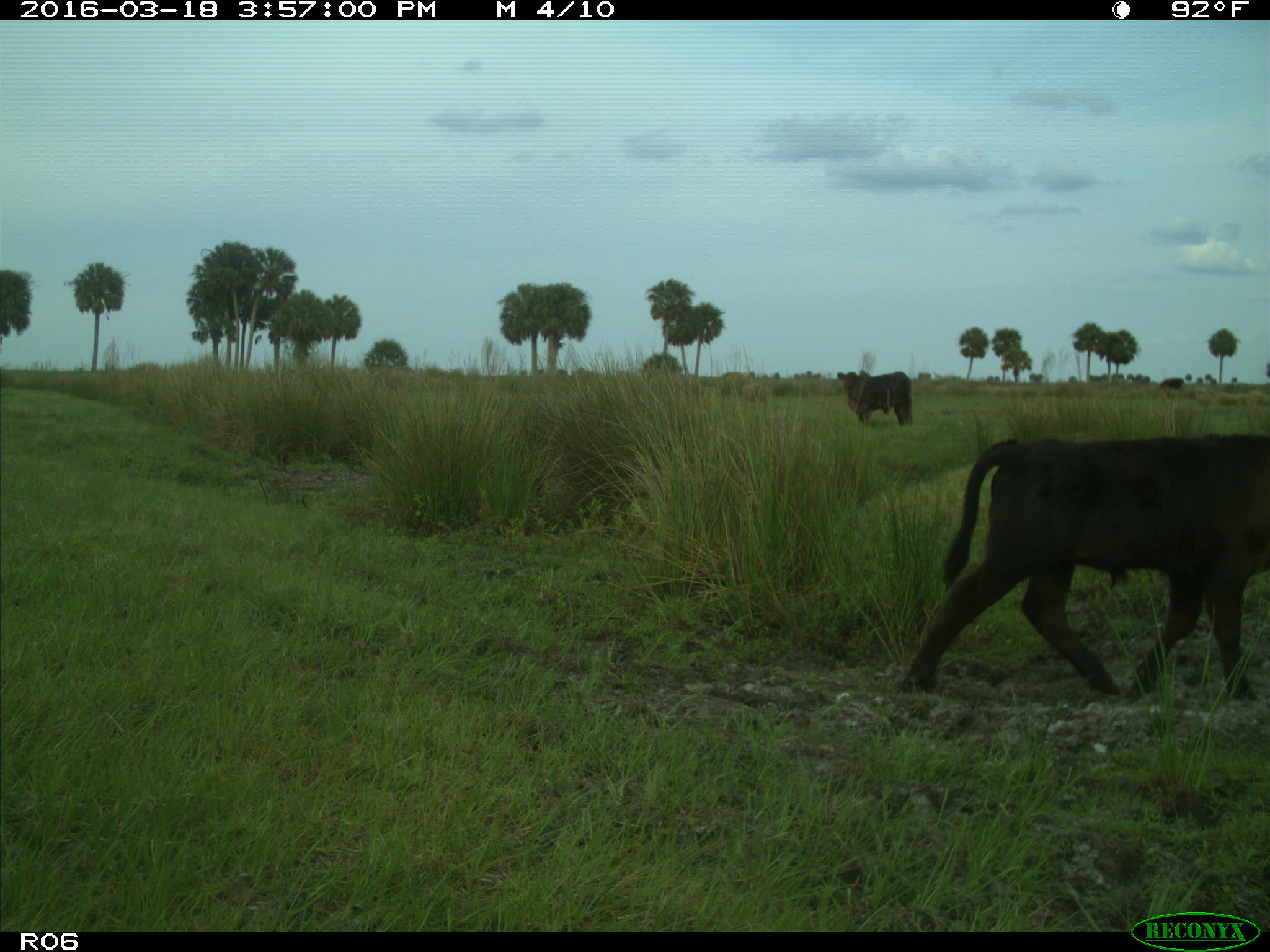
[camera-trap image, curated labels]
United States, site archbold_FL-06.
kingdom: Animalia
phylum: Chordata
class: Mammalia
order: Artiodactyla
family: Bovidae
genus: Bos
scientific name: Bos taurus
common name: domestic cow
Bos taurus (domestic cow).